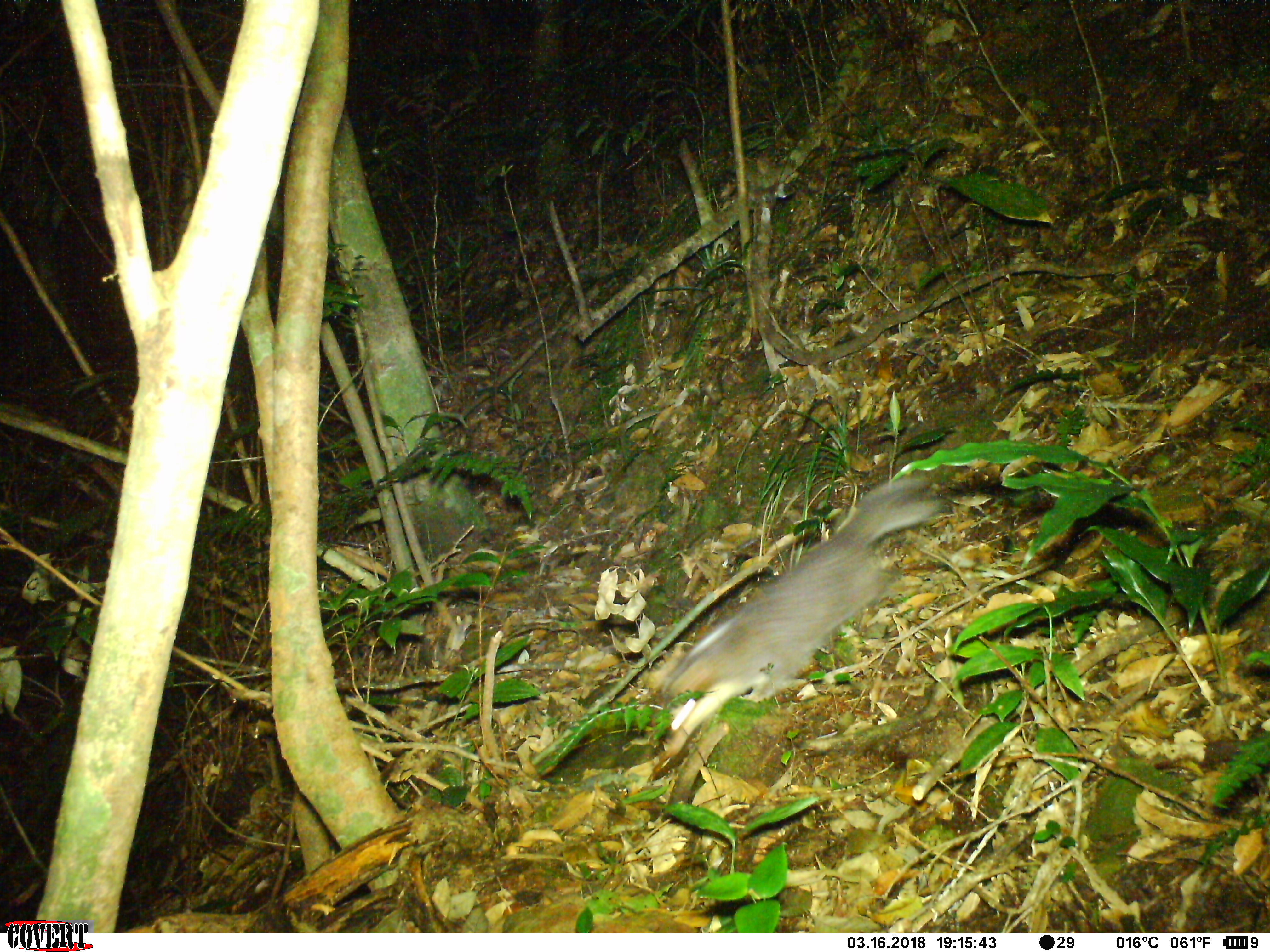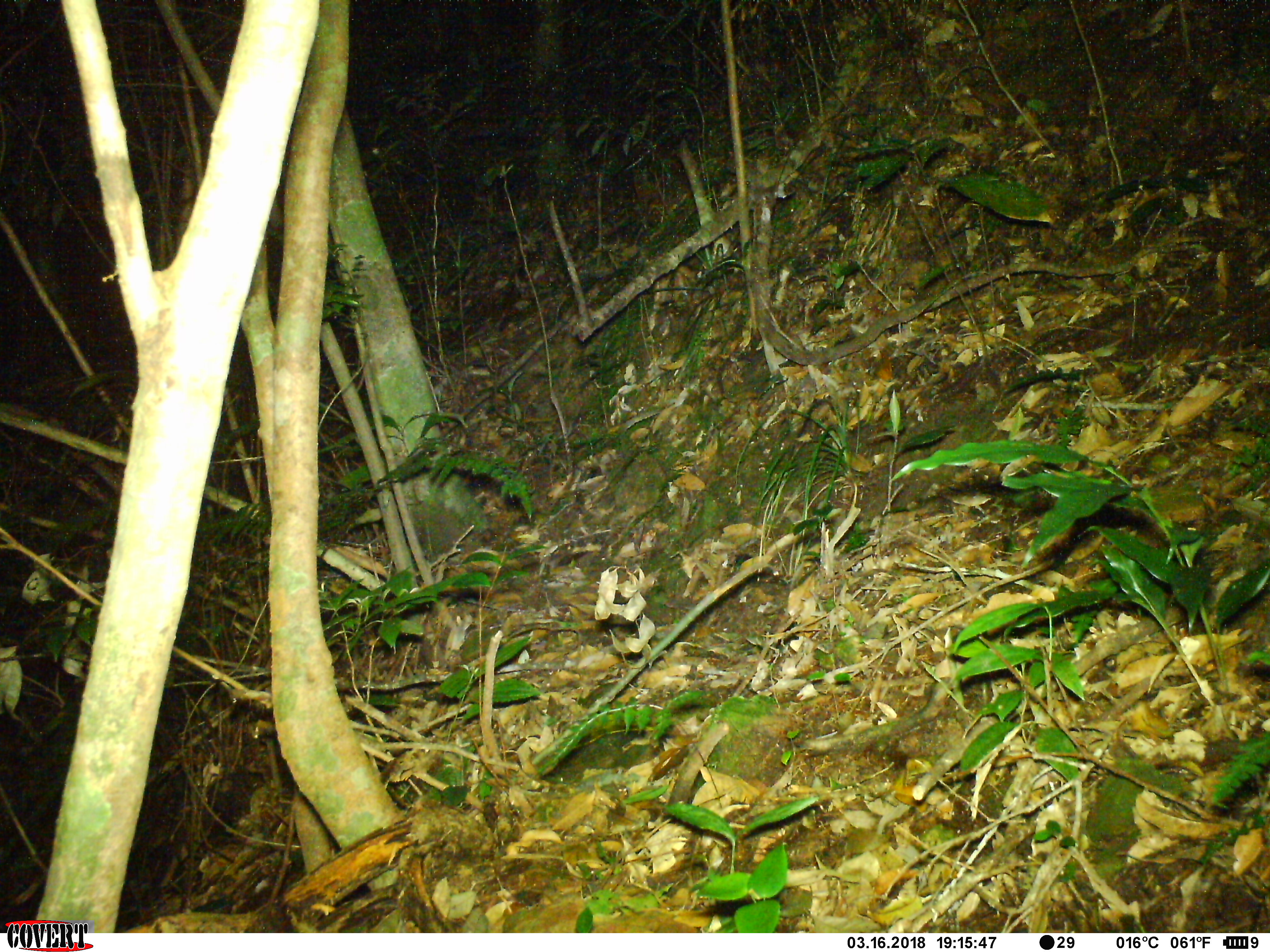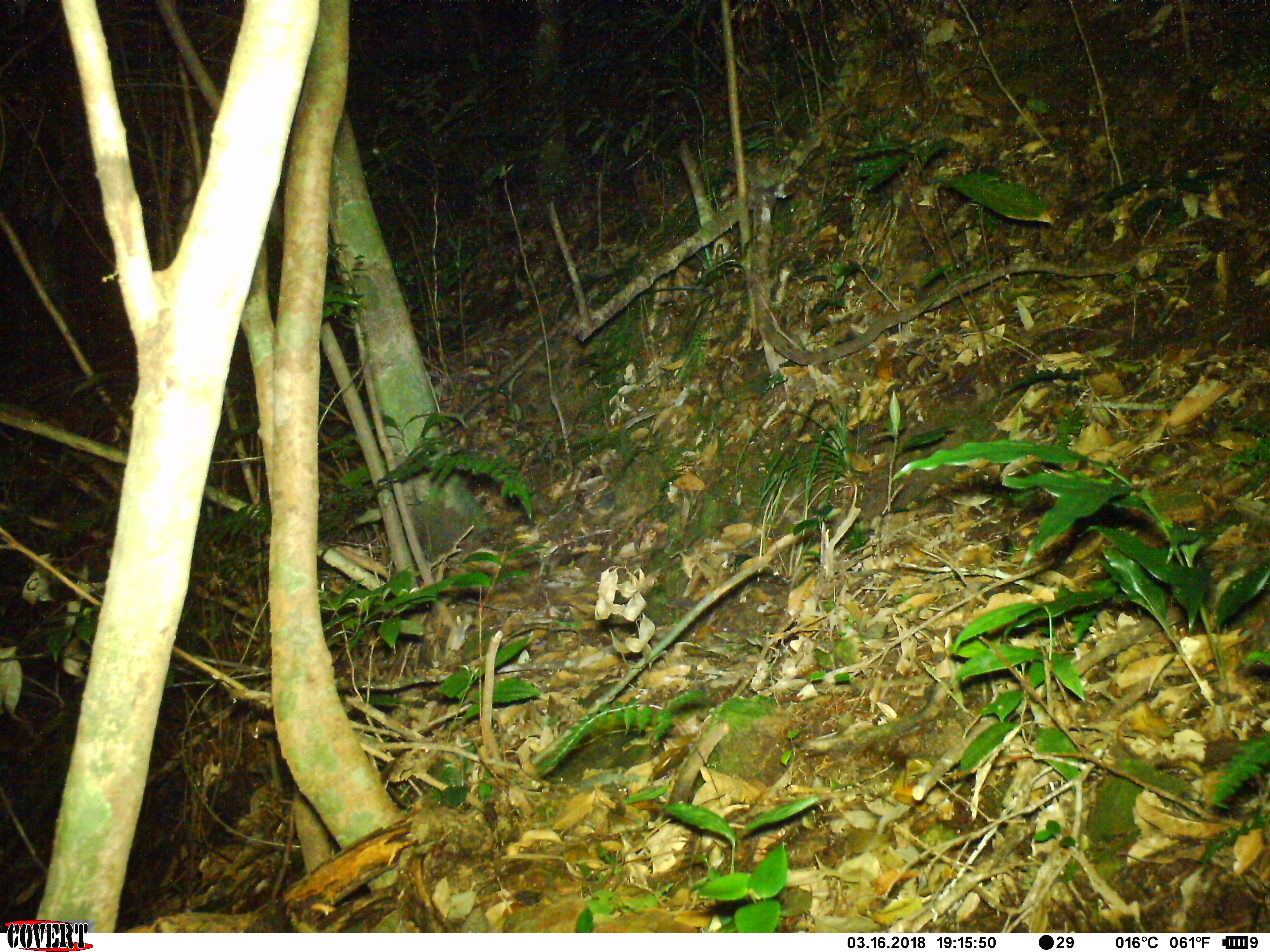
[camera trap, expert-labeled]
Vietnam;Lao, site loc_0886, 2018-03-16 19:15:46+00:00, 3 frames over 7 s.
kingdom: Animalia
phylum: Chordata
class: Mammalia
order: Carnivora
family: Mustelidae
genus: Melogale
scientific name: Melogale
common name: ferret badger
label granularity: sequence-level